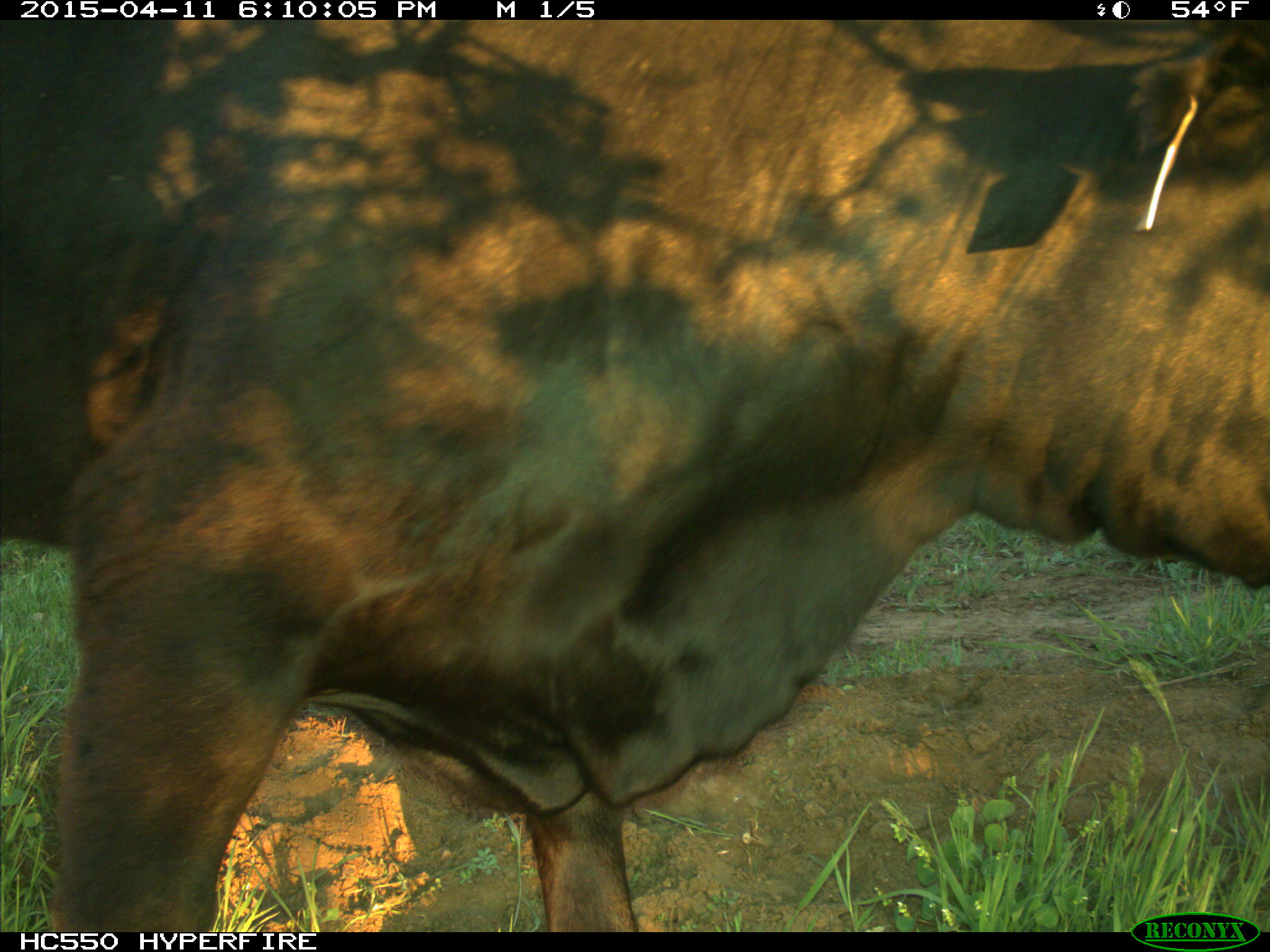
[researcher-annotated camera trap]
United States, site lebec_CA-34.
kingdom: Animalia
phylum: Chordata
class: Mammalia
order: Artiodactyla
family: Bovidae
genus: Bos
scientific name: Bos taurus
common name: domestic cow